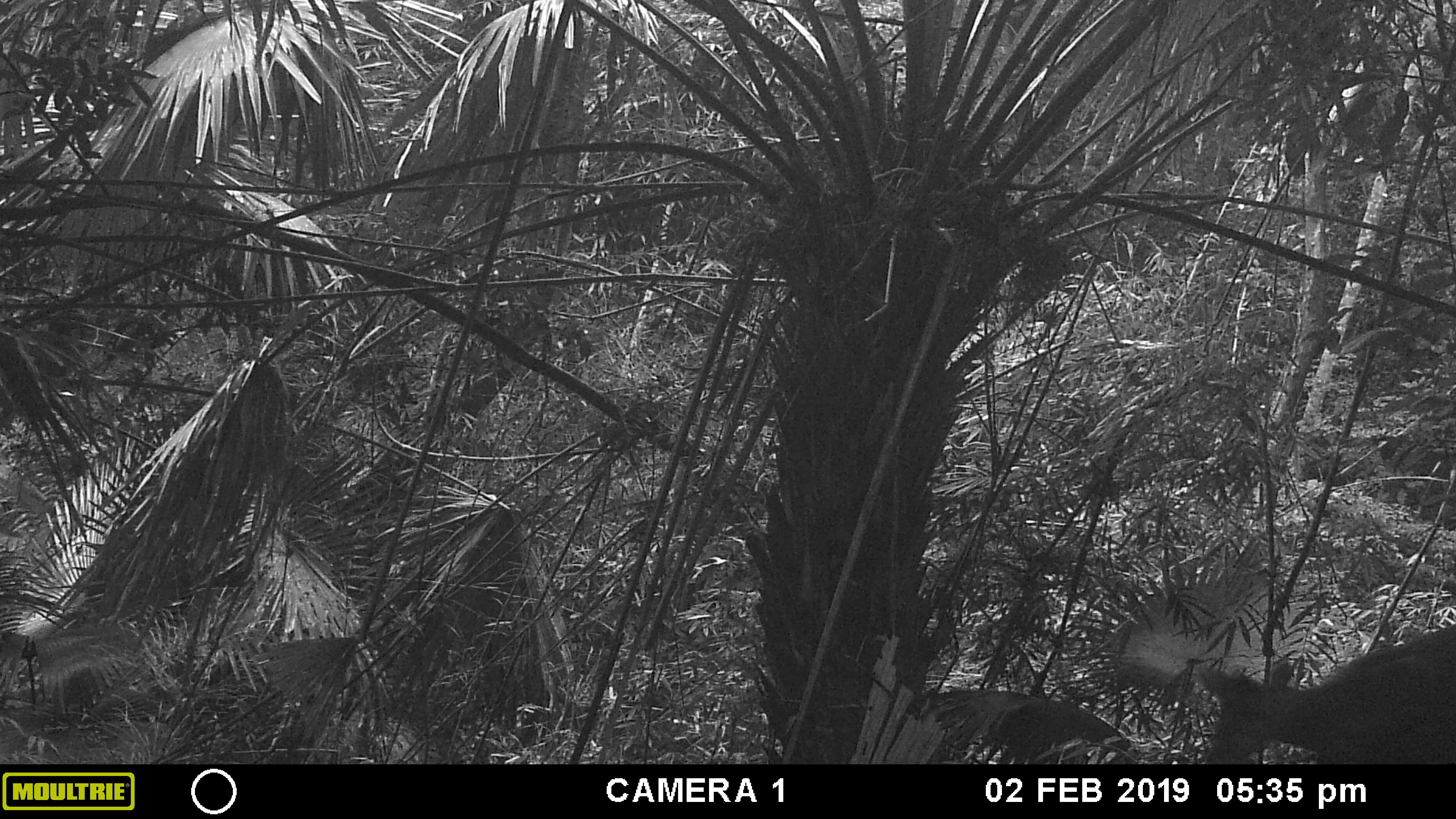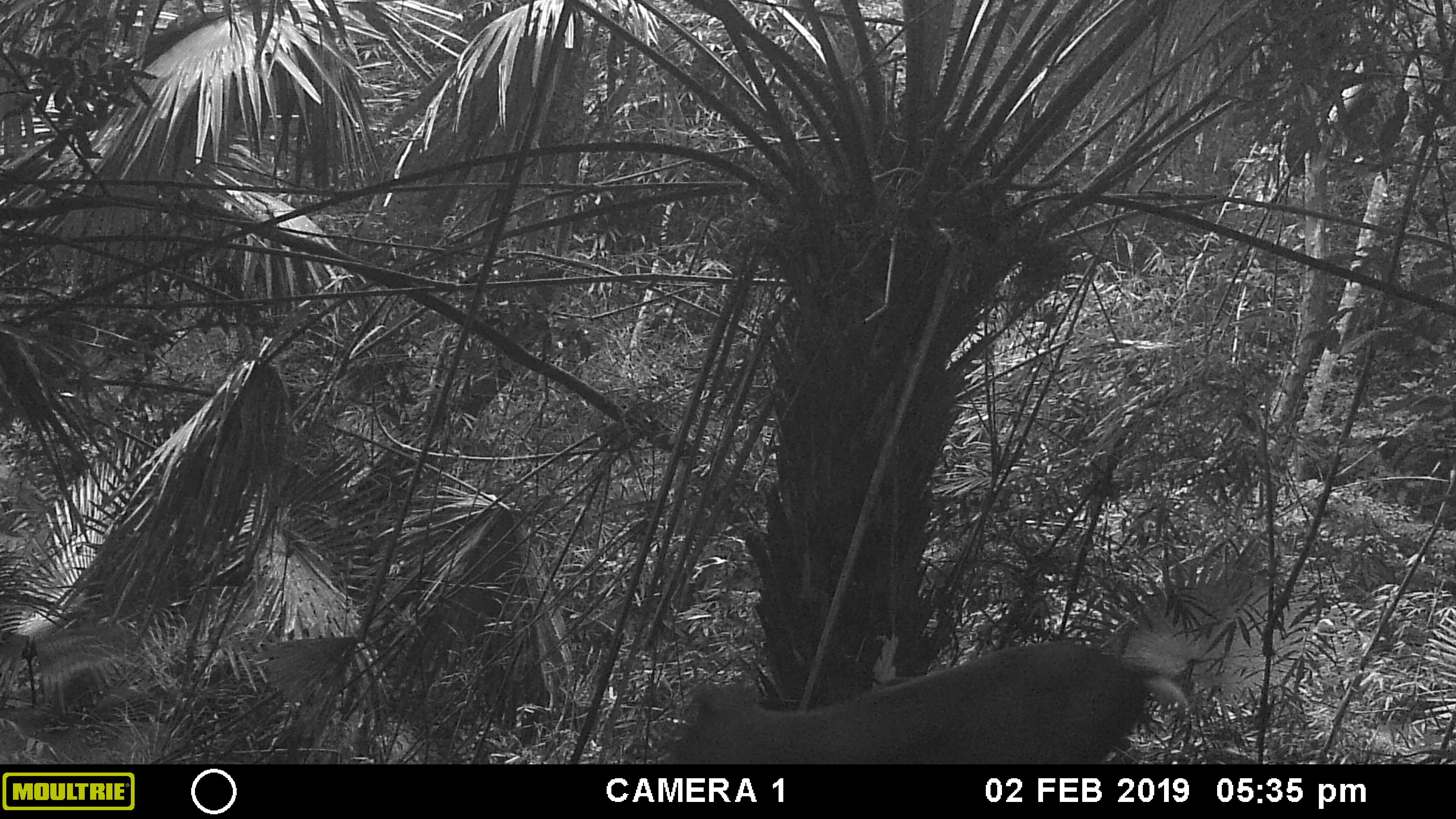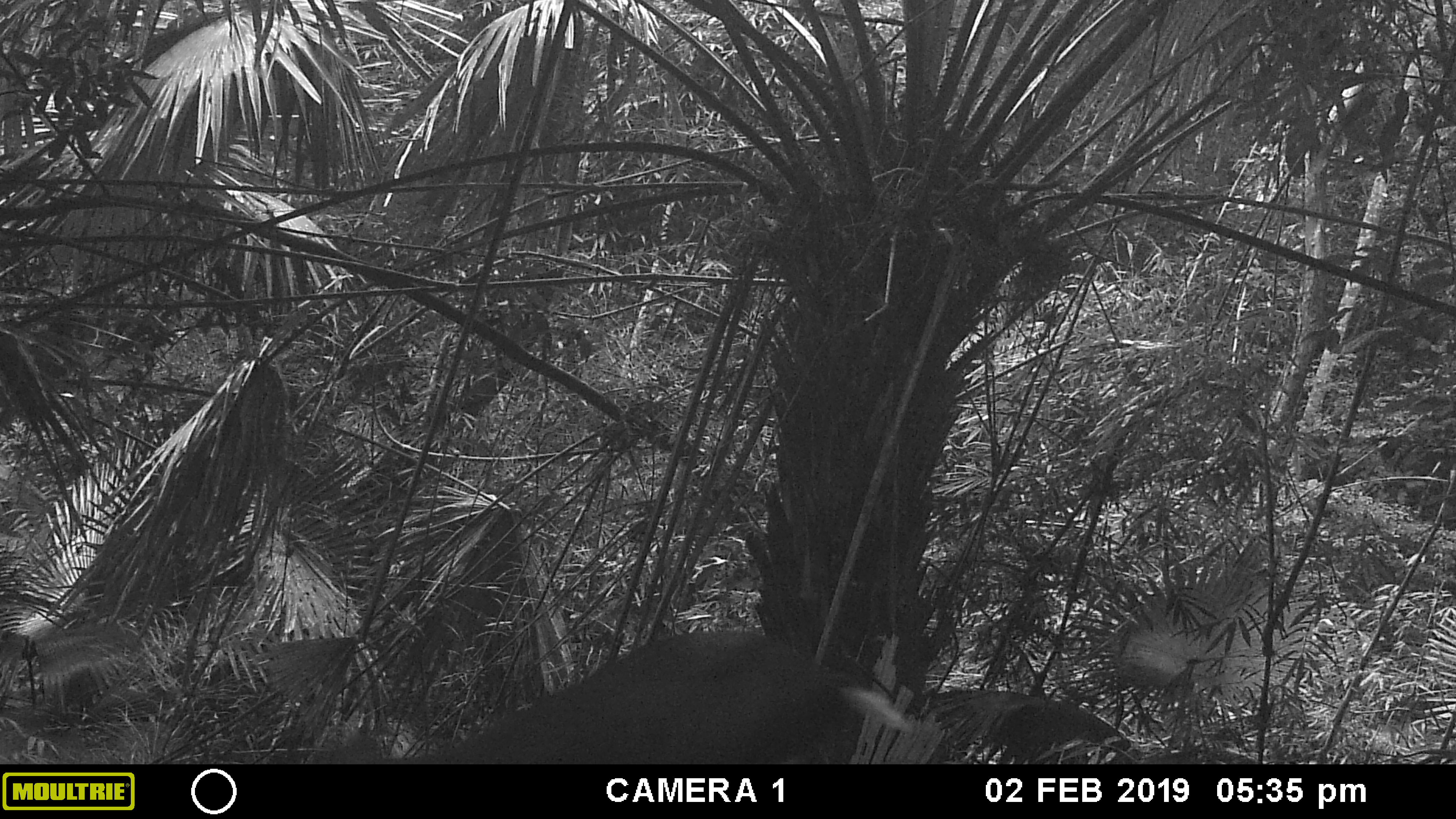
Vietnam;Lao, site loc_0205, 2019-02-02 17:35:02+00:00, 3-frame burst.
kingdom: Animalia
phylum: Chordata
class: Mammalia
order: Artiodactyla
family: Cervidae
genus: Muntiacus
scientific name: Muntiacus rooseveltorum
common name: roosevelt's muntjac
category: roosevelts muntjac group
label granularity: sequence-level